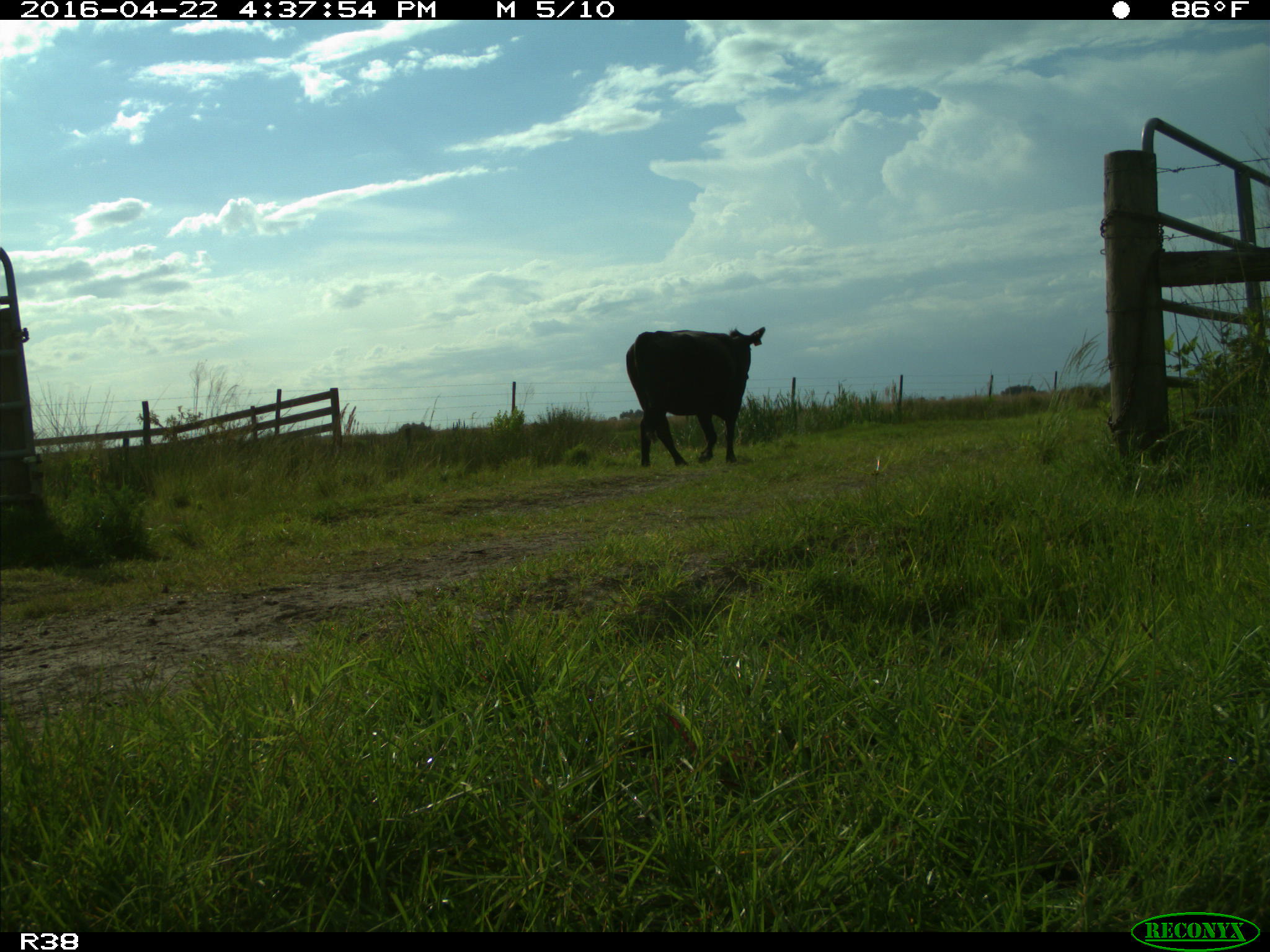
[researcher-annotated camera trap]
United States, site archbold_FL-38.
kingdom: Animalia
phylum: Chordata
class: Mammalia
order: Artiodactyla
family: Bovidae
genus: Bos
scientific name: Bos taurus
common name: domestic cow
Bos taurus (domestic cow).